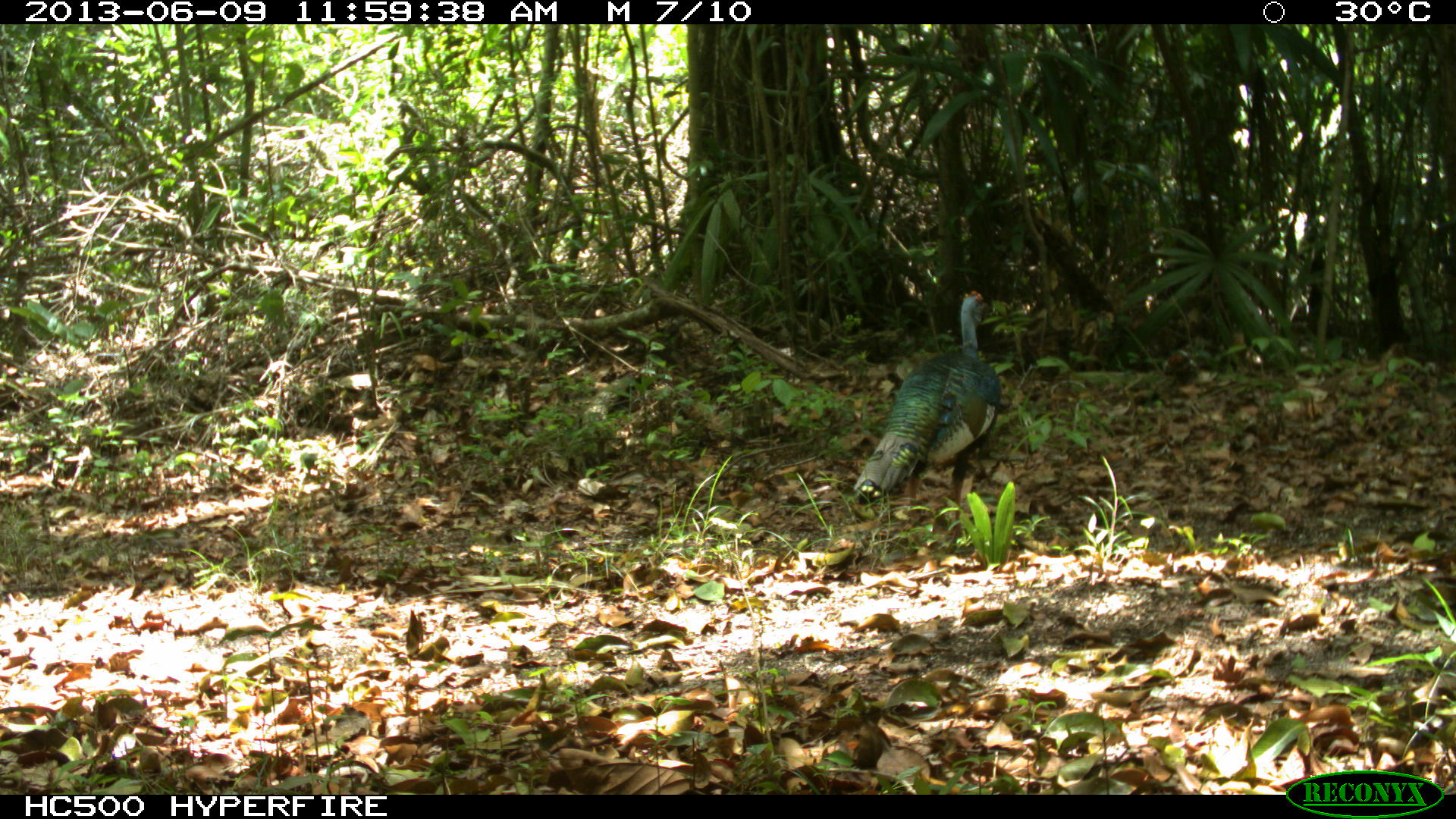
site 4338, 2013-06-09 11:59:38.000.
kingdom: Animalia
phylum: Chordata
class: Aves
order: Galliformes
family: Phasianidae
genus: Meleagris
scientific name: Meleagris ocellata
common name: ocellated turkey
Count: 1.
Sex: female.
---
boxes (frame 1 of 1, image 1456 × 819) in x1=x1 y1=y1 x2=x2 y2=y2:
meleagris ocellata: x1=849 y1=288 x2=1003 y2=524